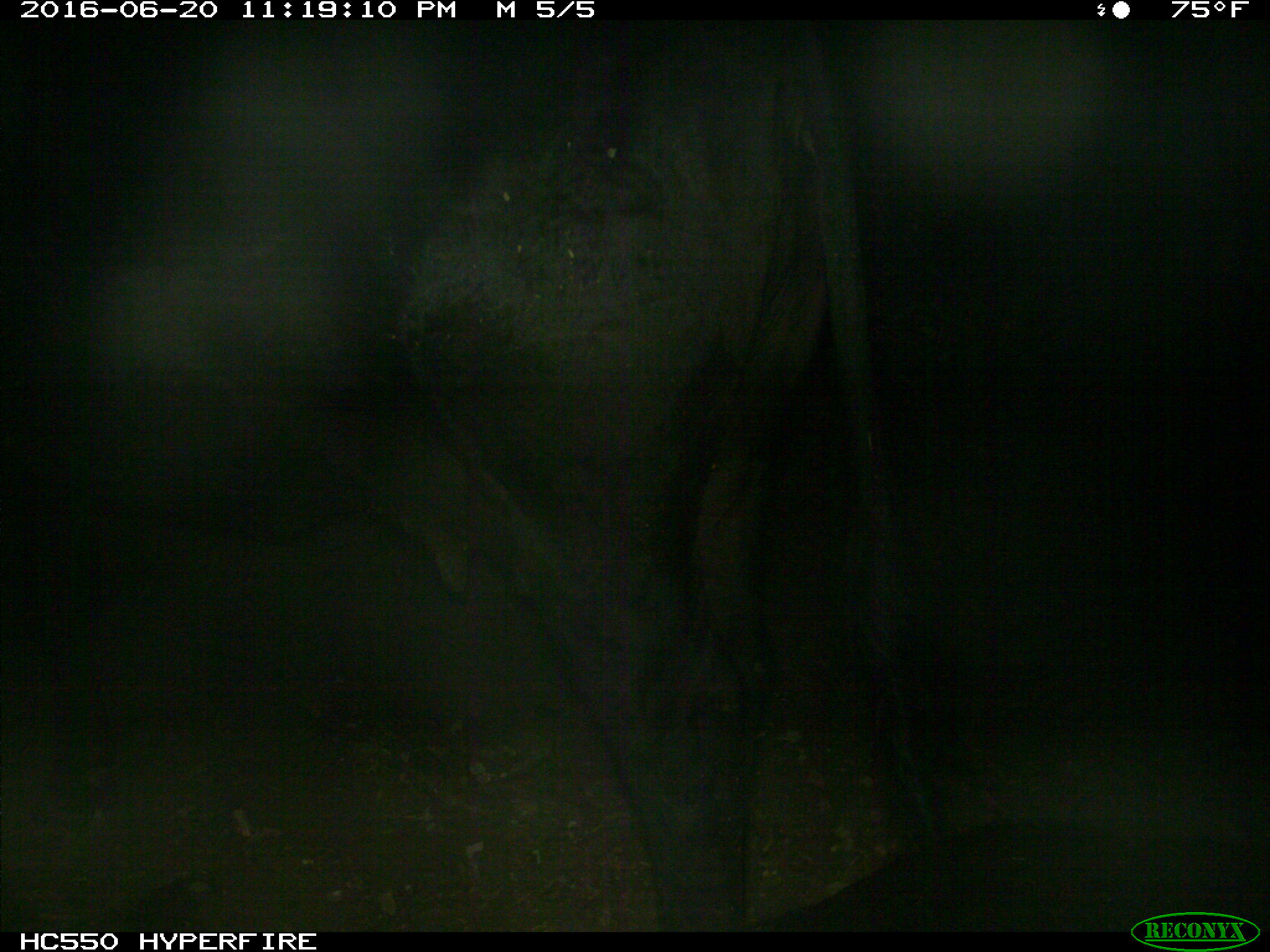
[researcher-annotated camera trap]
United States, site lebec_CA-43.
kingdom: Animalia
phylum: Chordata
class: Mammalia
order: Artiodactyla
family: Bovidae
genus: Bos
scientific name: Bos taurus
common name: domestic cow